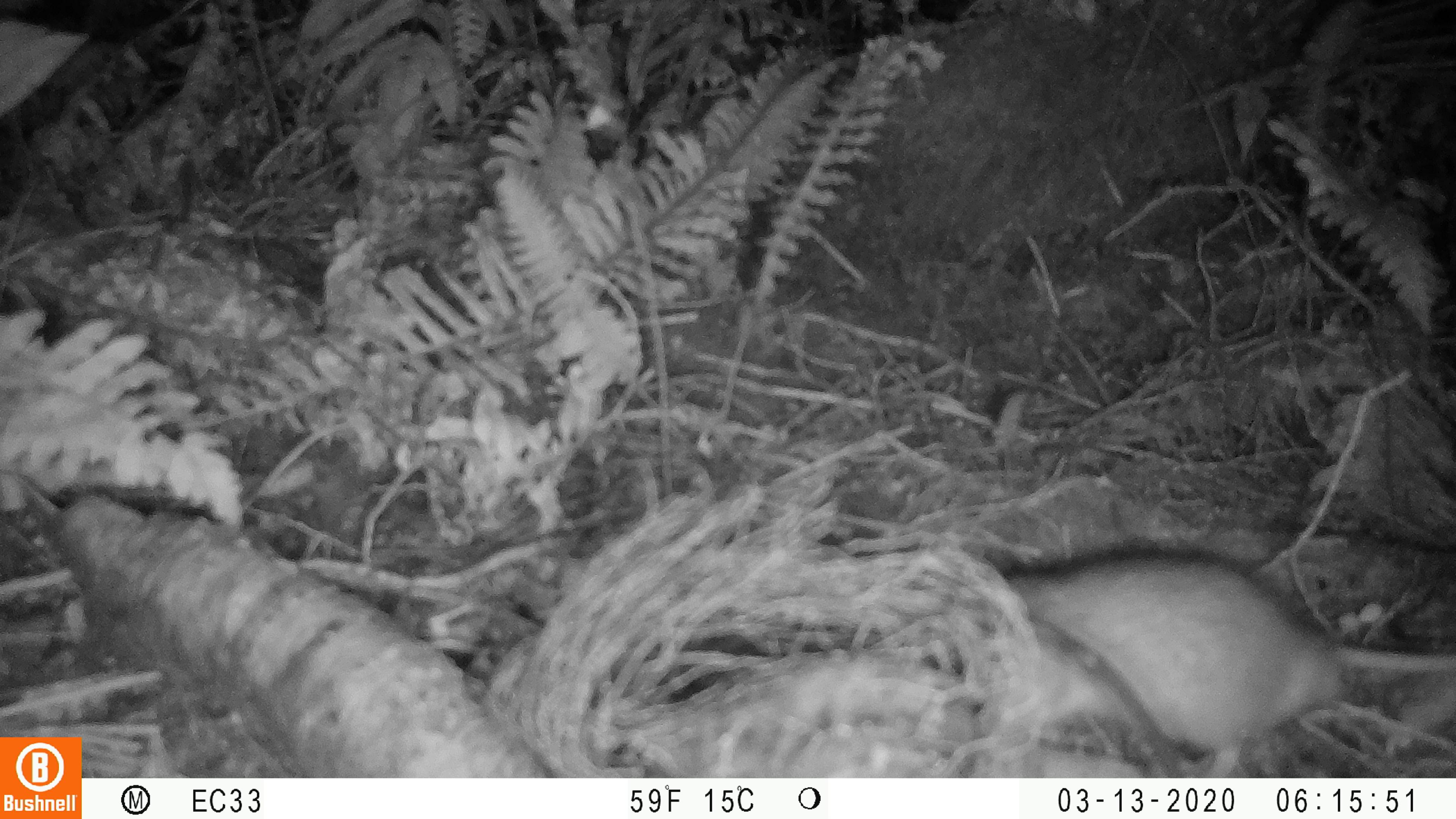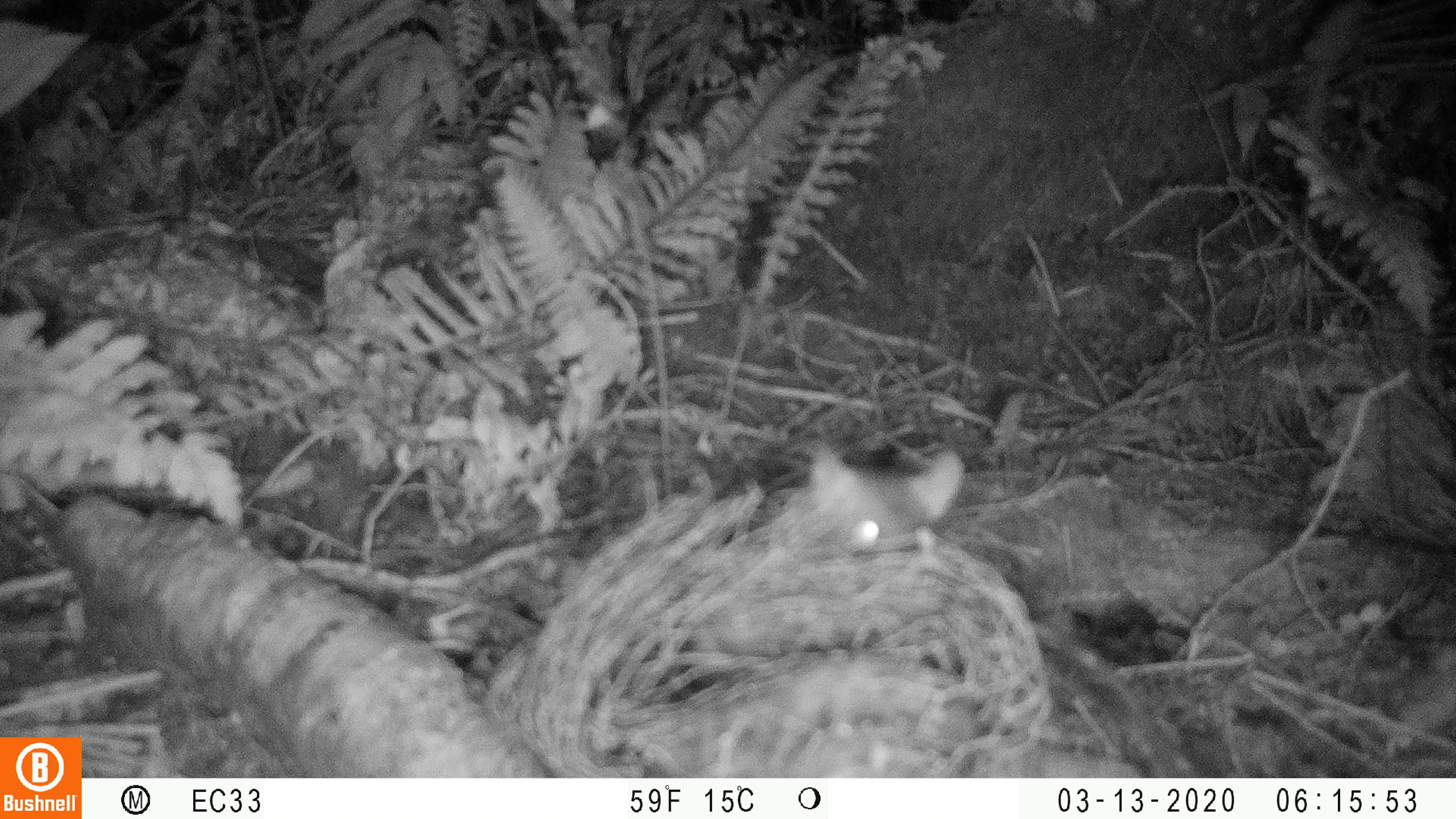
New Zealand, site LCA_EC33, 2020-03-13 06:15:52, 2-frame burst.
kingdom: Animalia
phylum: Chordata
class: Mammalia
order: Rodentia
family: Muridae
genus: Rattus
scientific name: Rattus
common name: rat